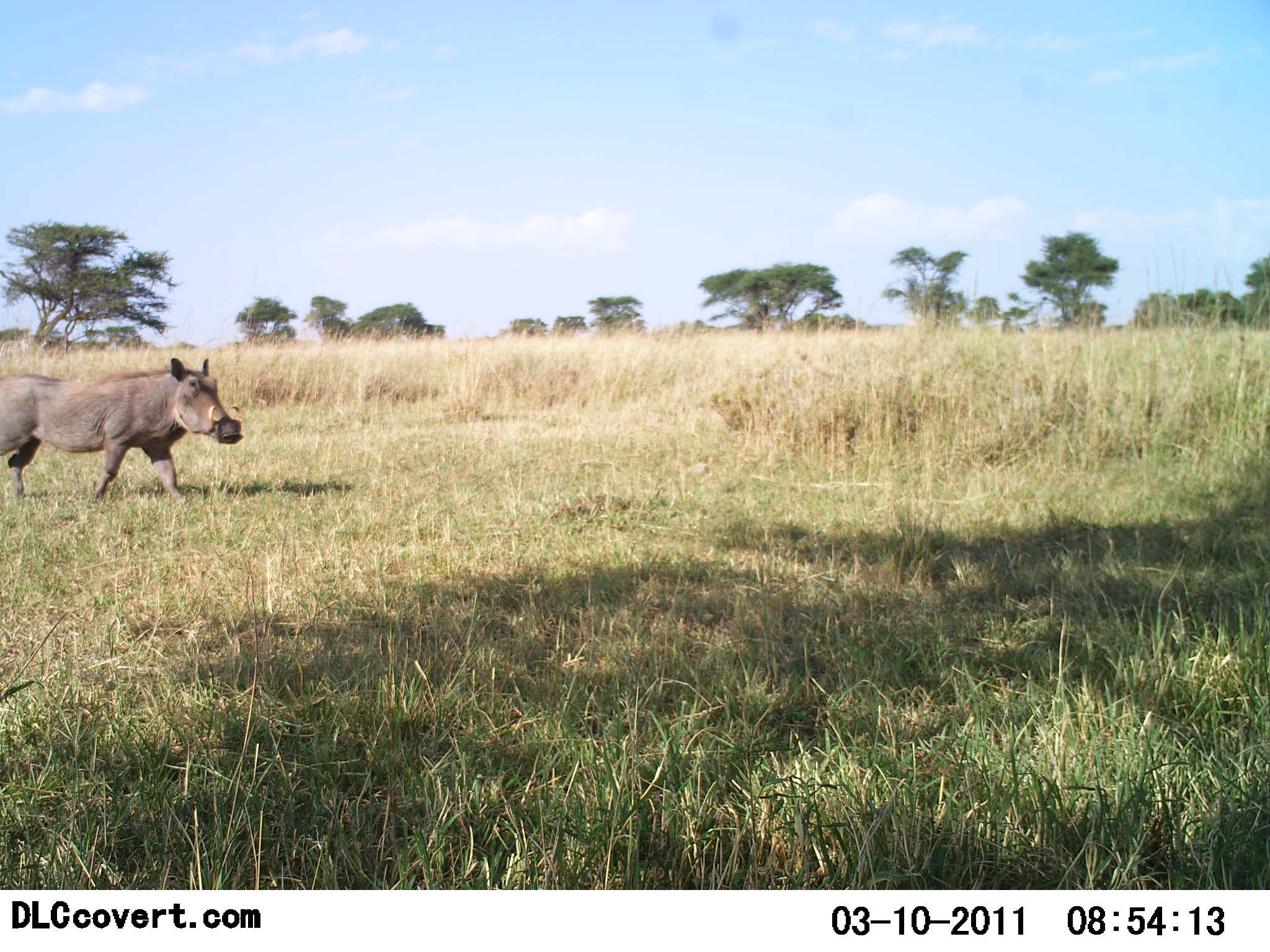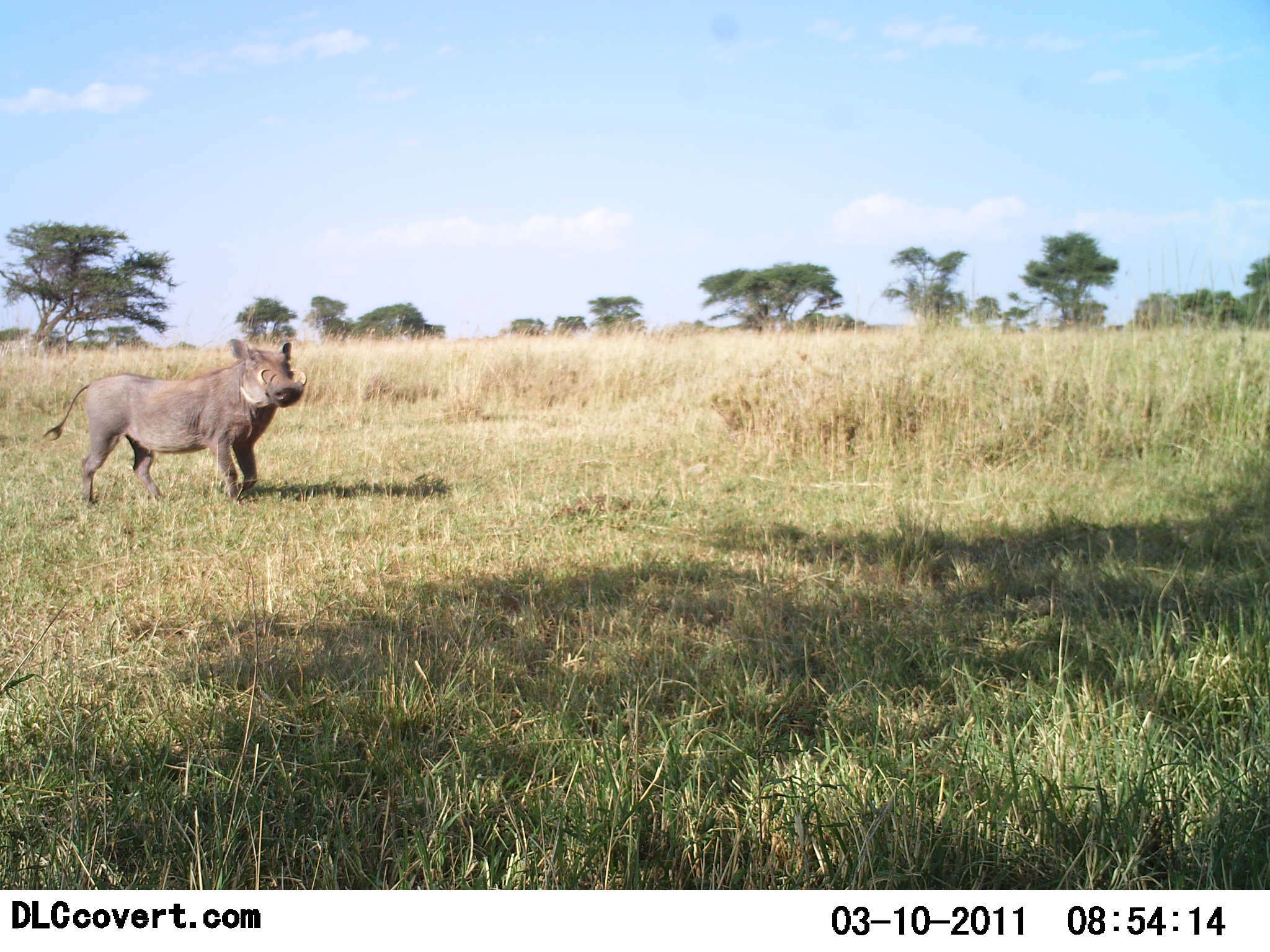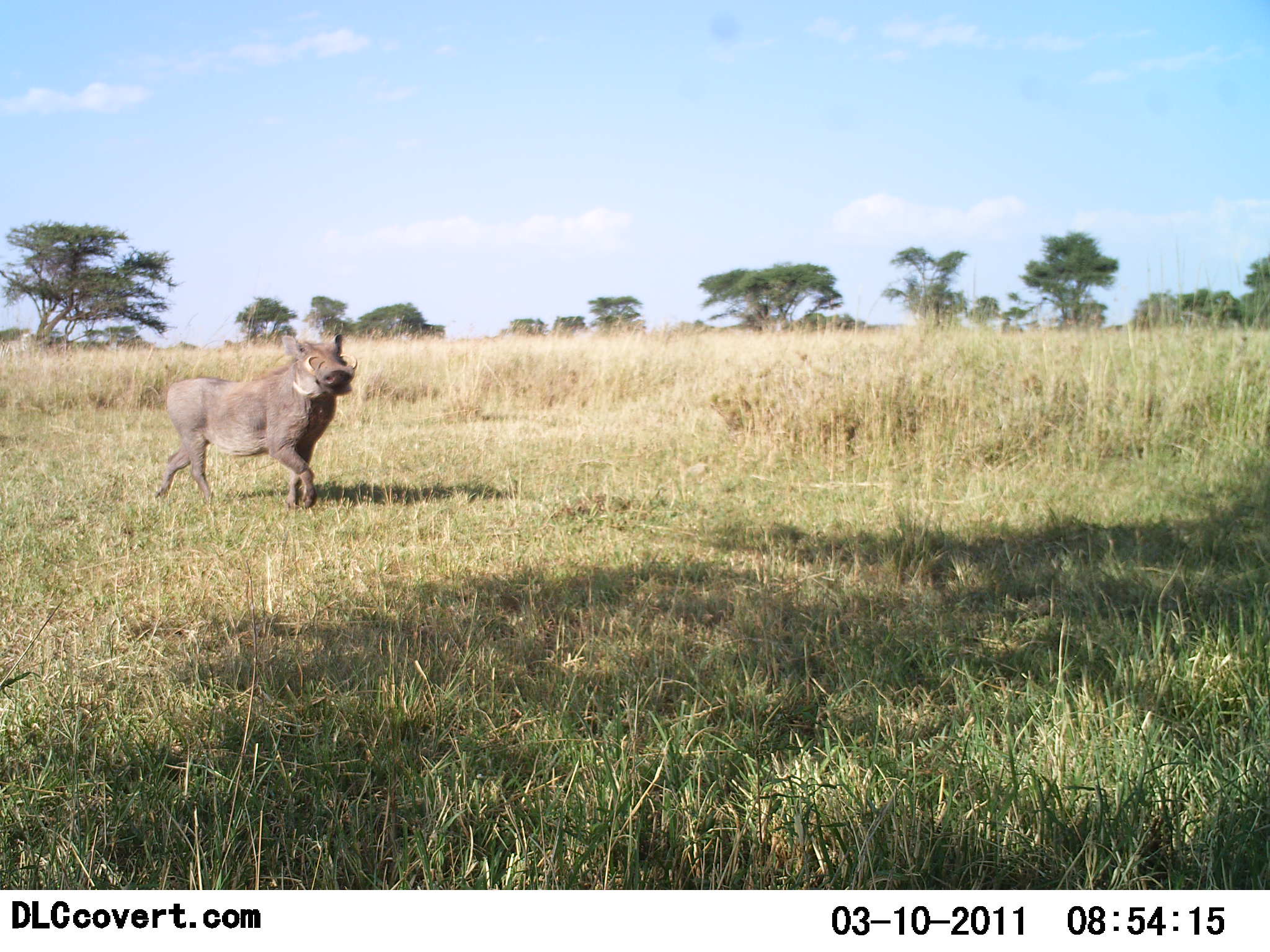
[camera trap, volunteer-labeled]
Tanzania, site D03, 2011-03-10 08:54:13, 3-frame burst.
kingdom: Animalia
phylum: Chordata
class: Mammalia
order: Artiodactyla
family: Suidae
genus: Phacochoerus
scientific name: Phacochoerus africanus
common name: warthog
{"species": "warthog (Phacochoerus africanus)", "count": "1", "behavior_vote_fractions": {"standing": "0%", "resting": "0%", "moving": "100%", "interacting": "0%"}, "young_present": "0%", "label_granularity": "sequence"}